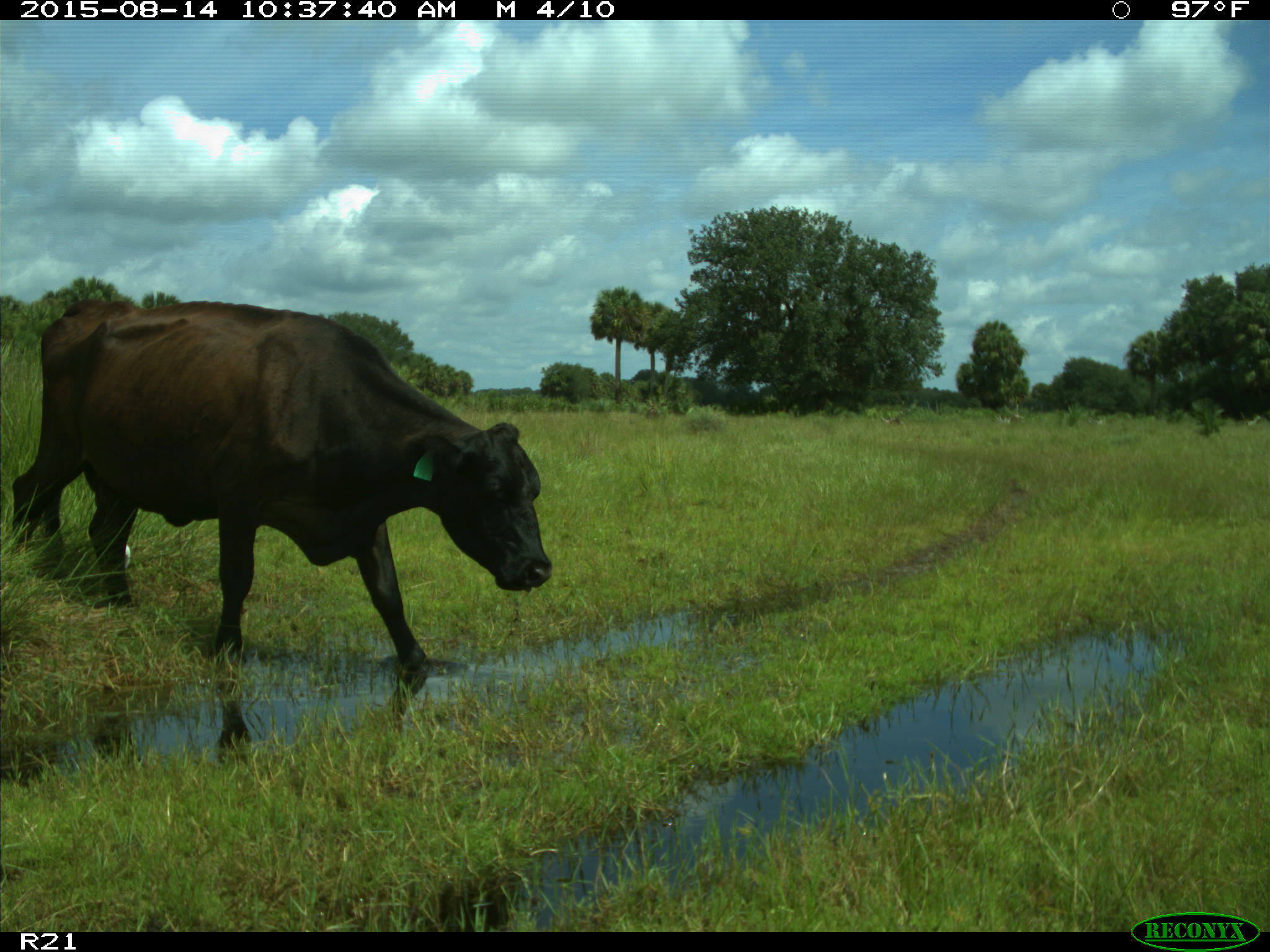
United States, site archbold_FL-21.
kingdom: Animalia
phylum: Chordata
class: Mammalia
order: Artiodactyla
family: Bovidae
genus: Bos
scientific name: Bos taurus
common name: domestic cow